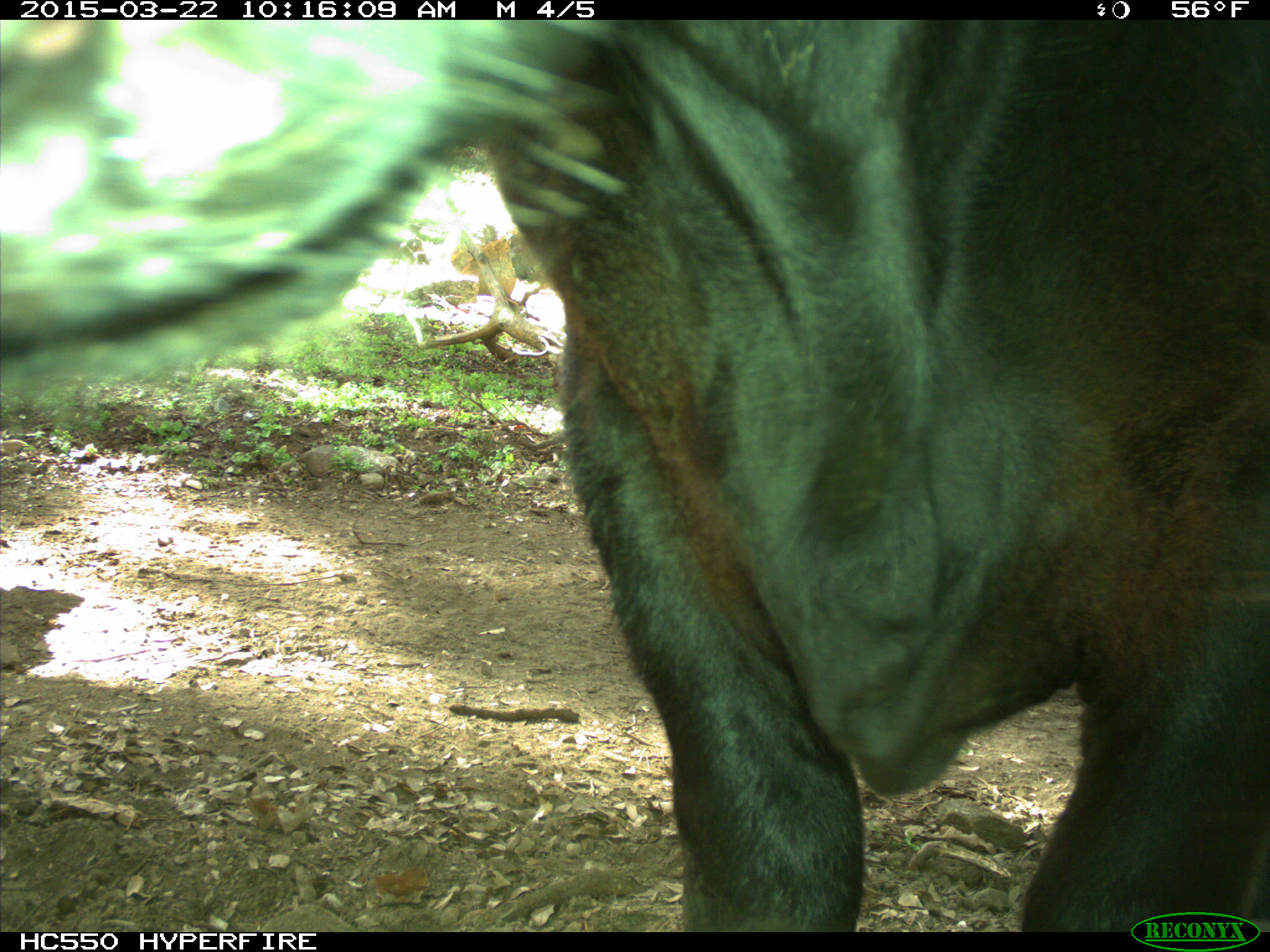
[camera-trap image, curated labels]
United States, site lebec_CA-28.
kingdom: Animalia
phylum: Chordata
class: Mammalia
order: Artiodactyla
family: Bovidae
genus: Bos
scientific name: Bos taurus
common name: domestic cow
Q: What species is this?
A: Bos taurus (domestic cow).